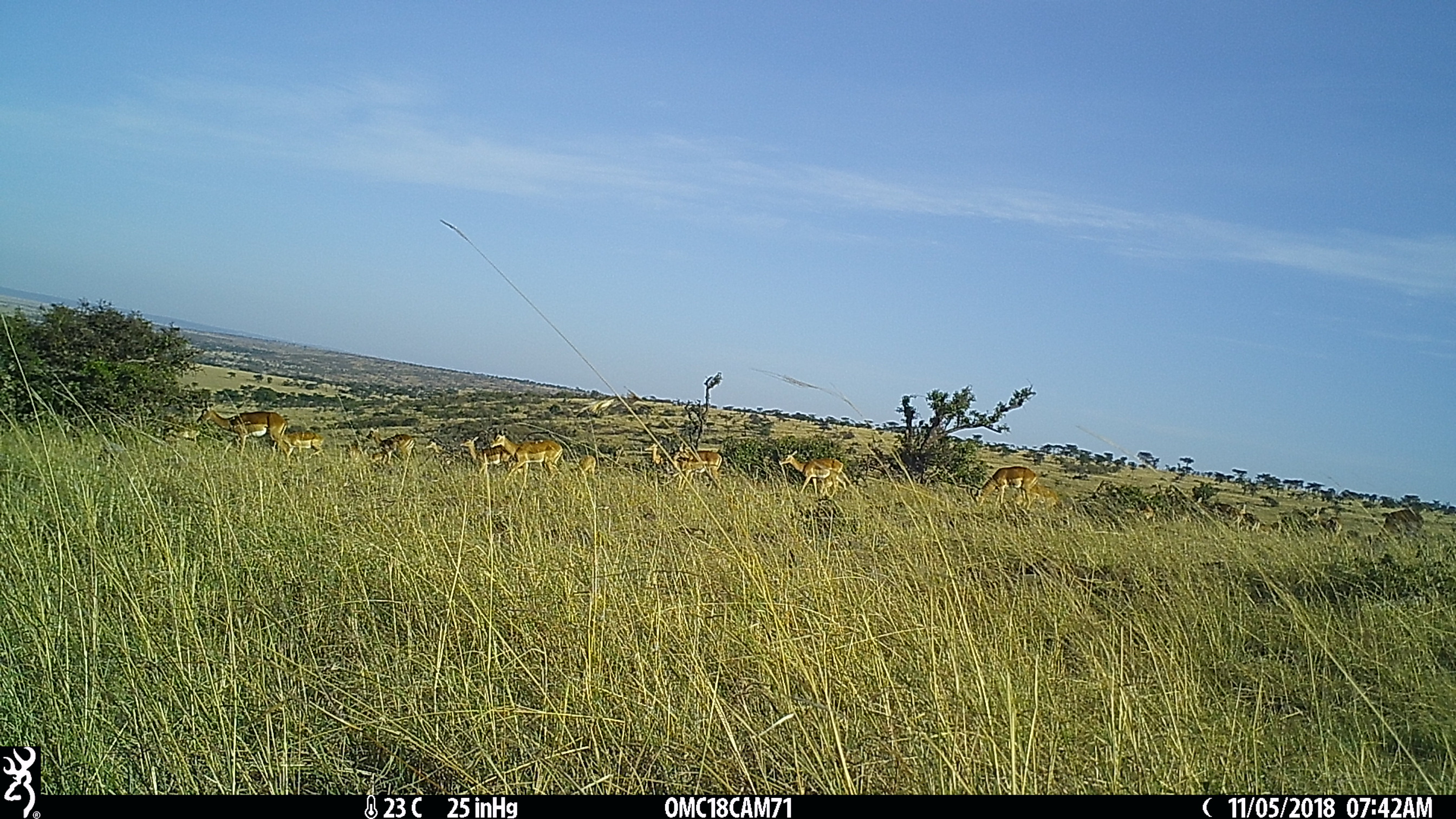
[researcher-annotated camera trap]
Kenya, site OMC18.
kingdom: Animalia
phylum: Chordata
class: Mammalia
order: Artiodactyla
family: Bovidae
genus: Aepyceros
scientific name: Aepyceros melampus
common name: impala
Impala (Aepyceros melampus).